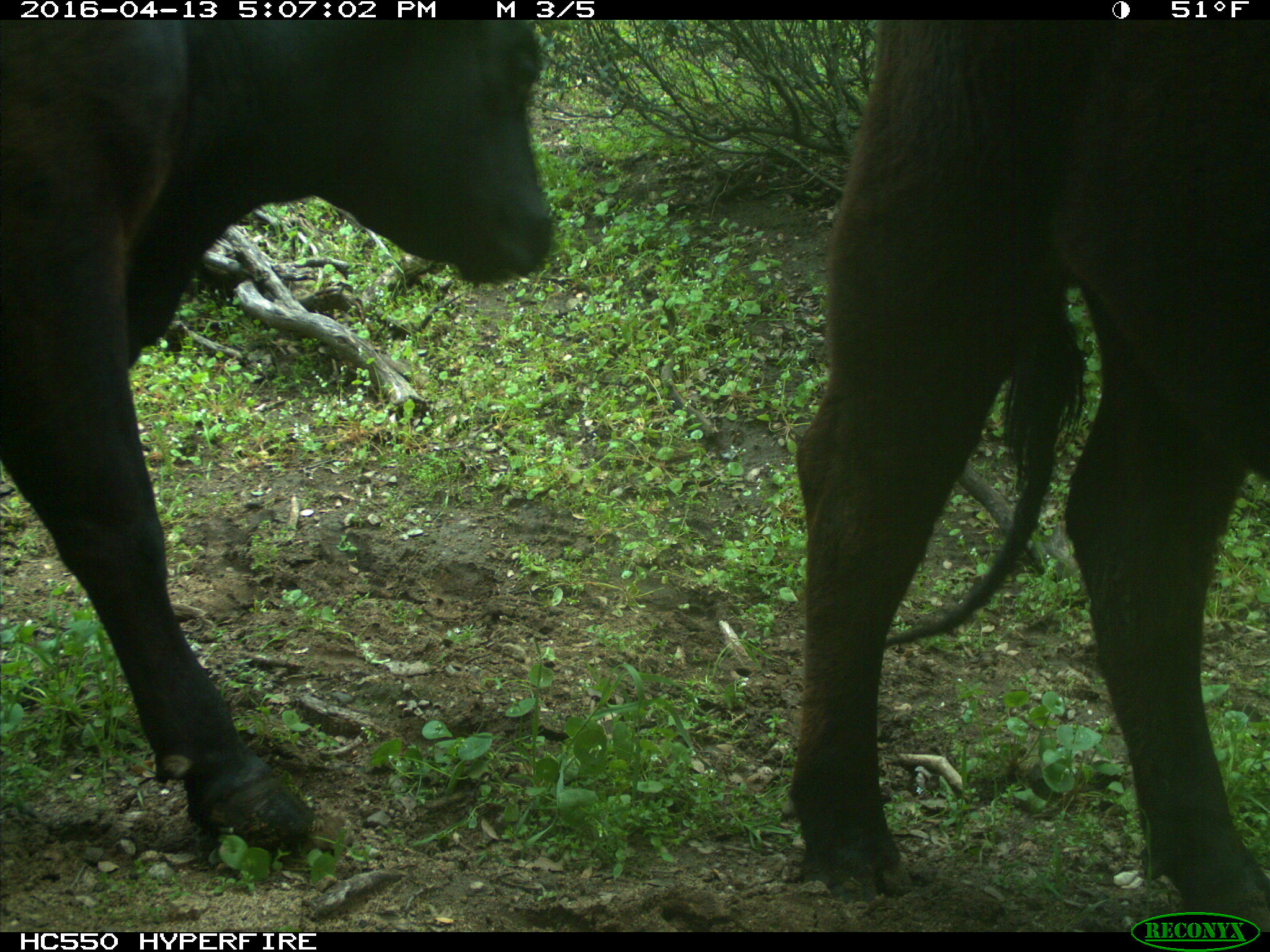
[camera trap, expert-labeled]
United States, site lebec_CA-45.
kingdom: Animalia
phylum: Chordata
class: Mammalia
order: Artiodactyla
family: Bovidae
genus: Bos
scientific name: Bos taurus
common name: domestic cow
Bos taurus (domestic cow).